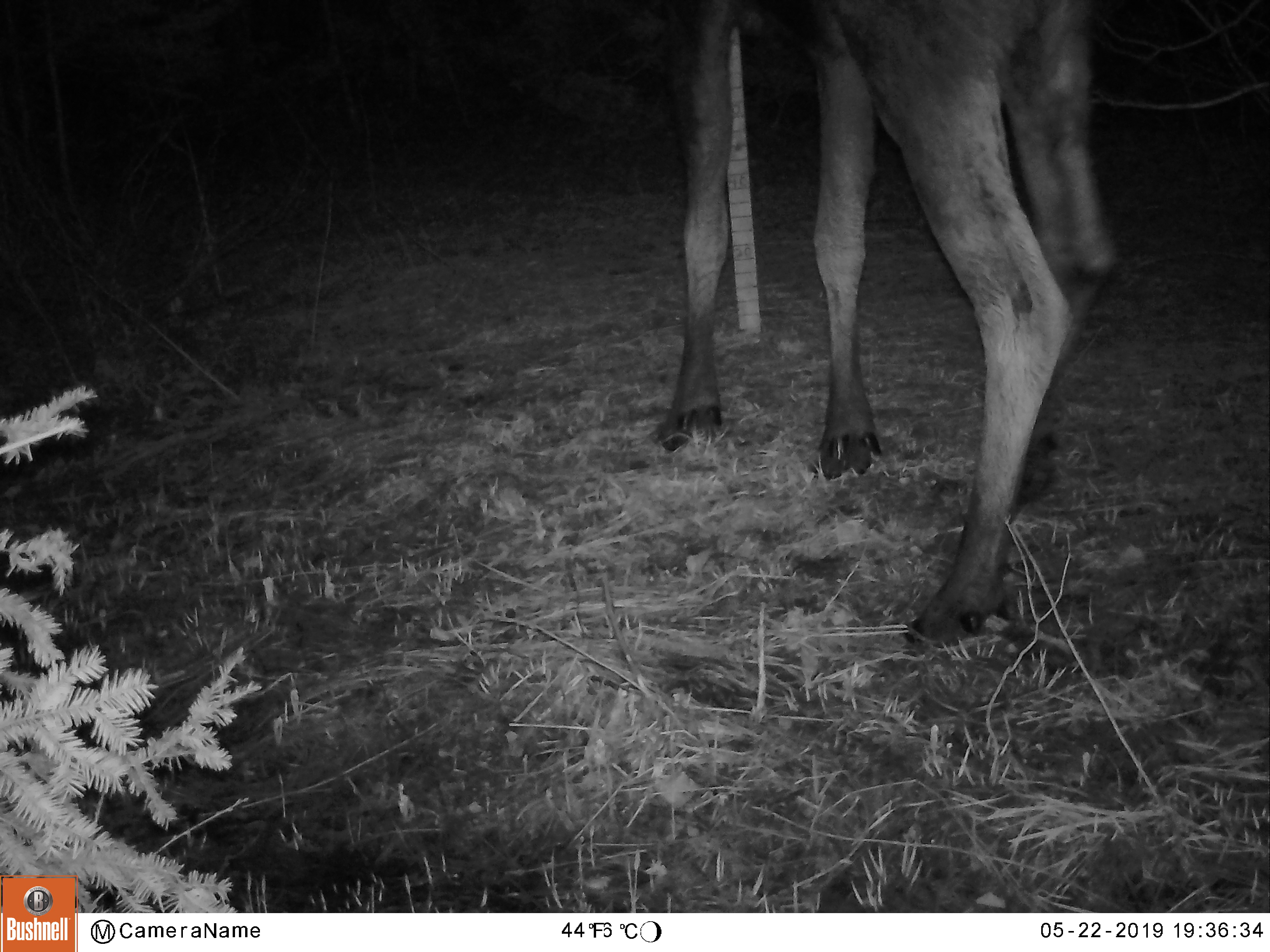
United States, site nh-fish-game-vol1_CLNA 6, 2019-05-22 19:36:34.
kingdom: Animalia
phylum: Chordata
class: Mammalia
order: Artiodactyla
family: Cervidae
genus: Alces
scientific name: Alces alces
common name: moose